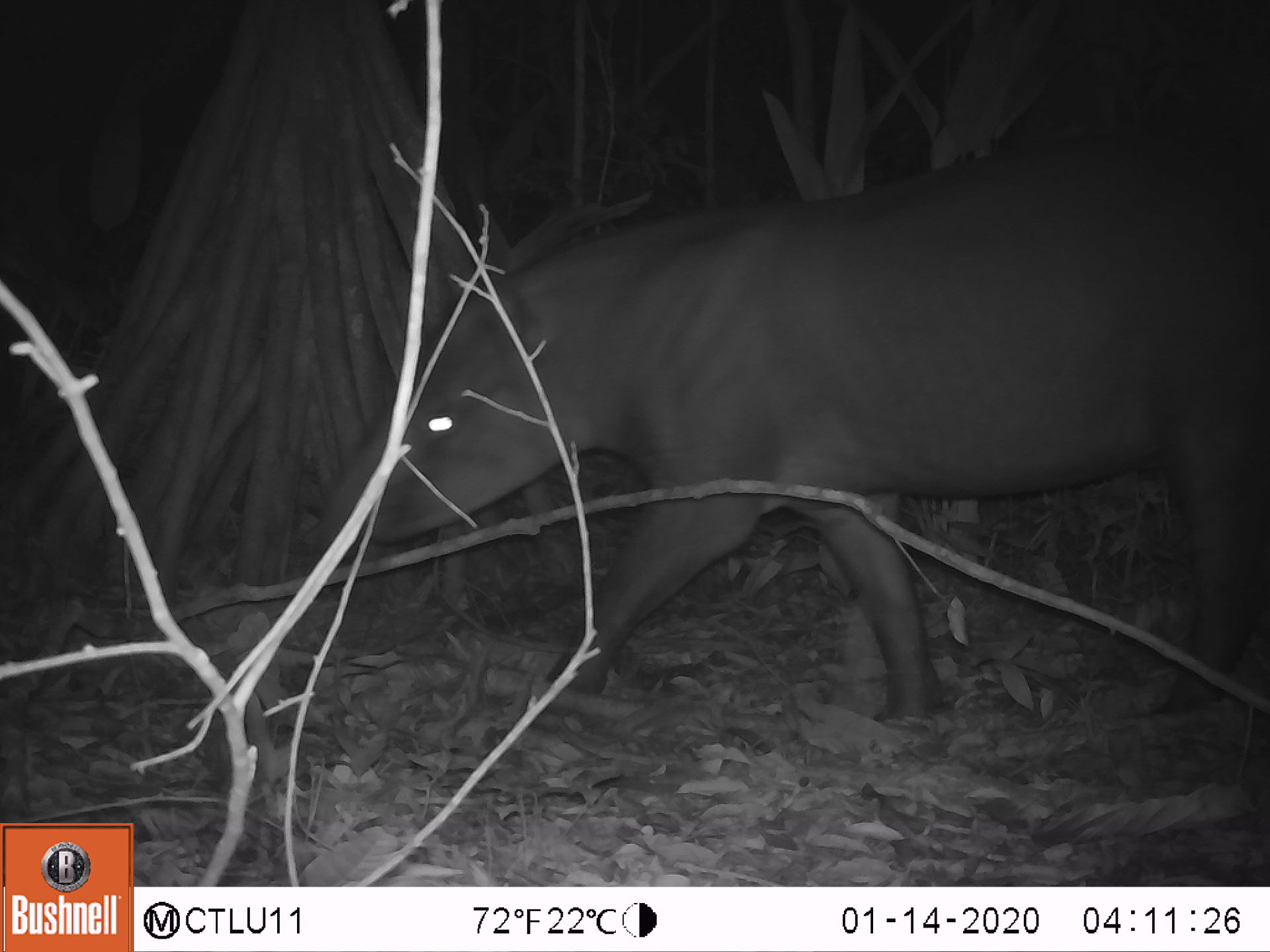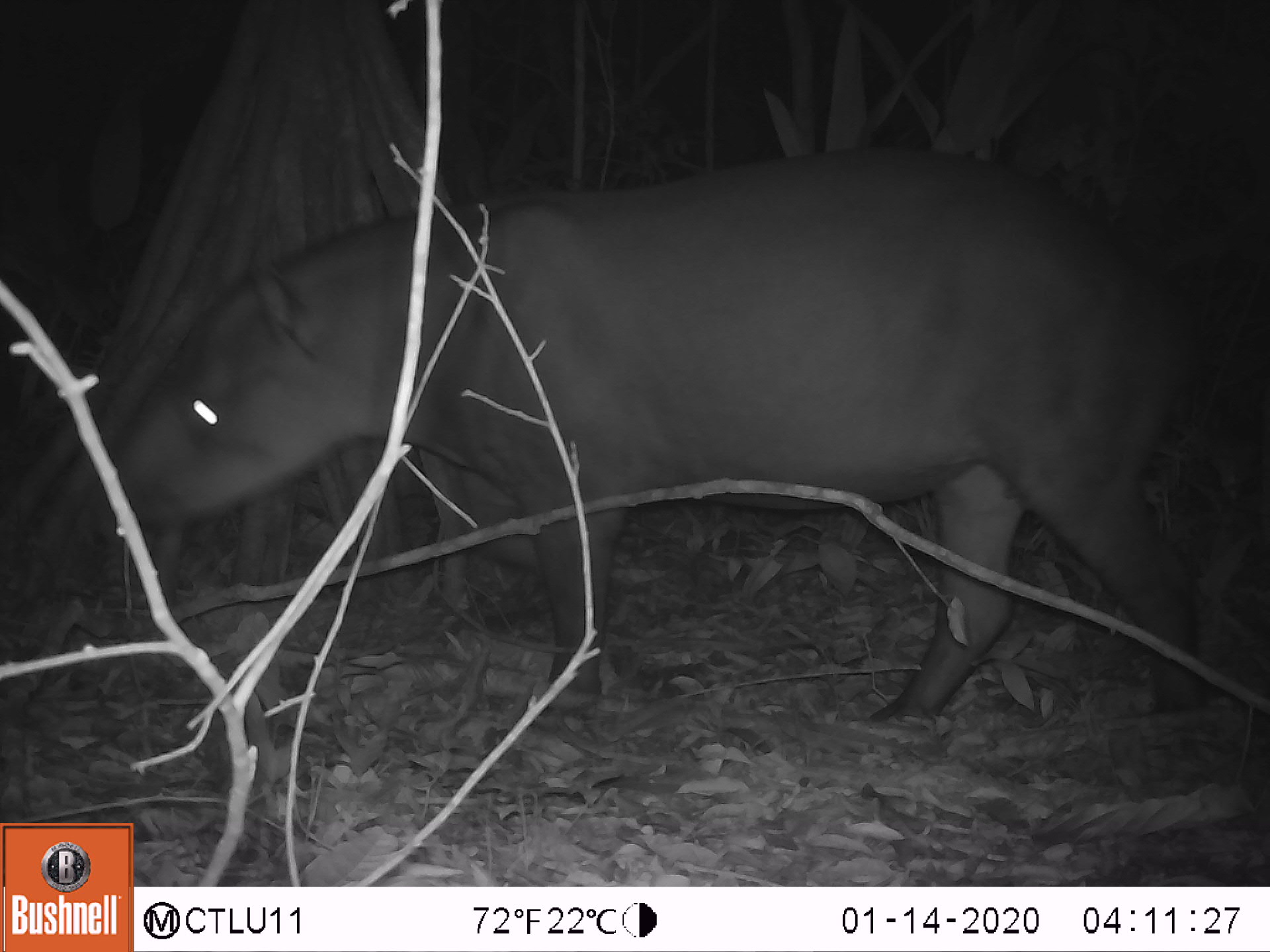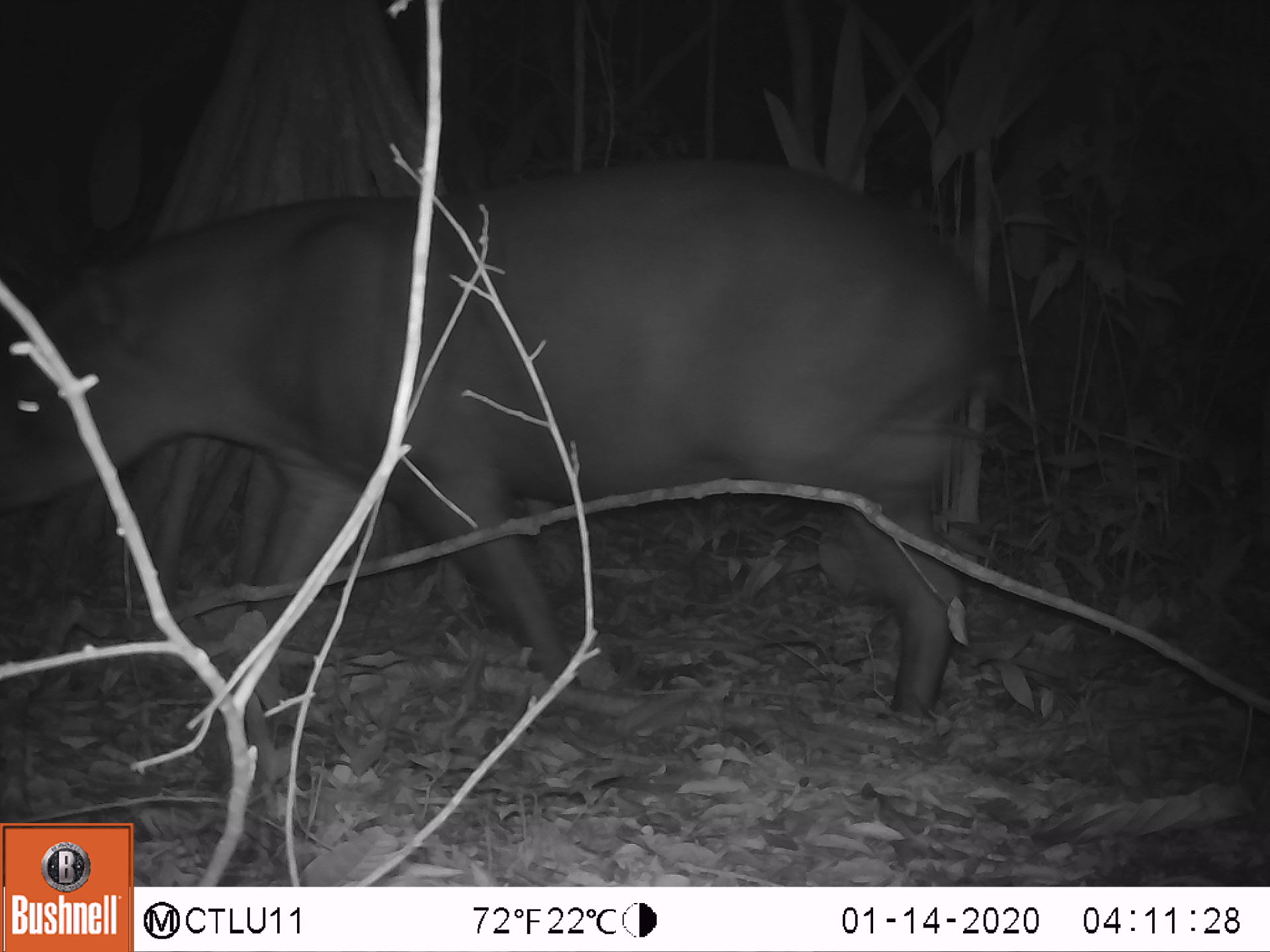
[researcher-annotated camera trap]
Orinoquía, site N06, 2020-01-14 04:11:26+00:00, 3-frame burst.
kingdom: Animalia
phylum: Chordata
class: Mammalia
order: Perissodactyla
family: Tapiridae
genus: Tapirus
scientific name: Tapirus terrestris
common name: lowland tapir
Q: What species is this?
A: Lowland tapir (Tapirus terrestris).